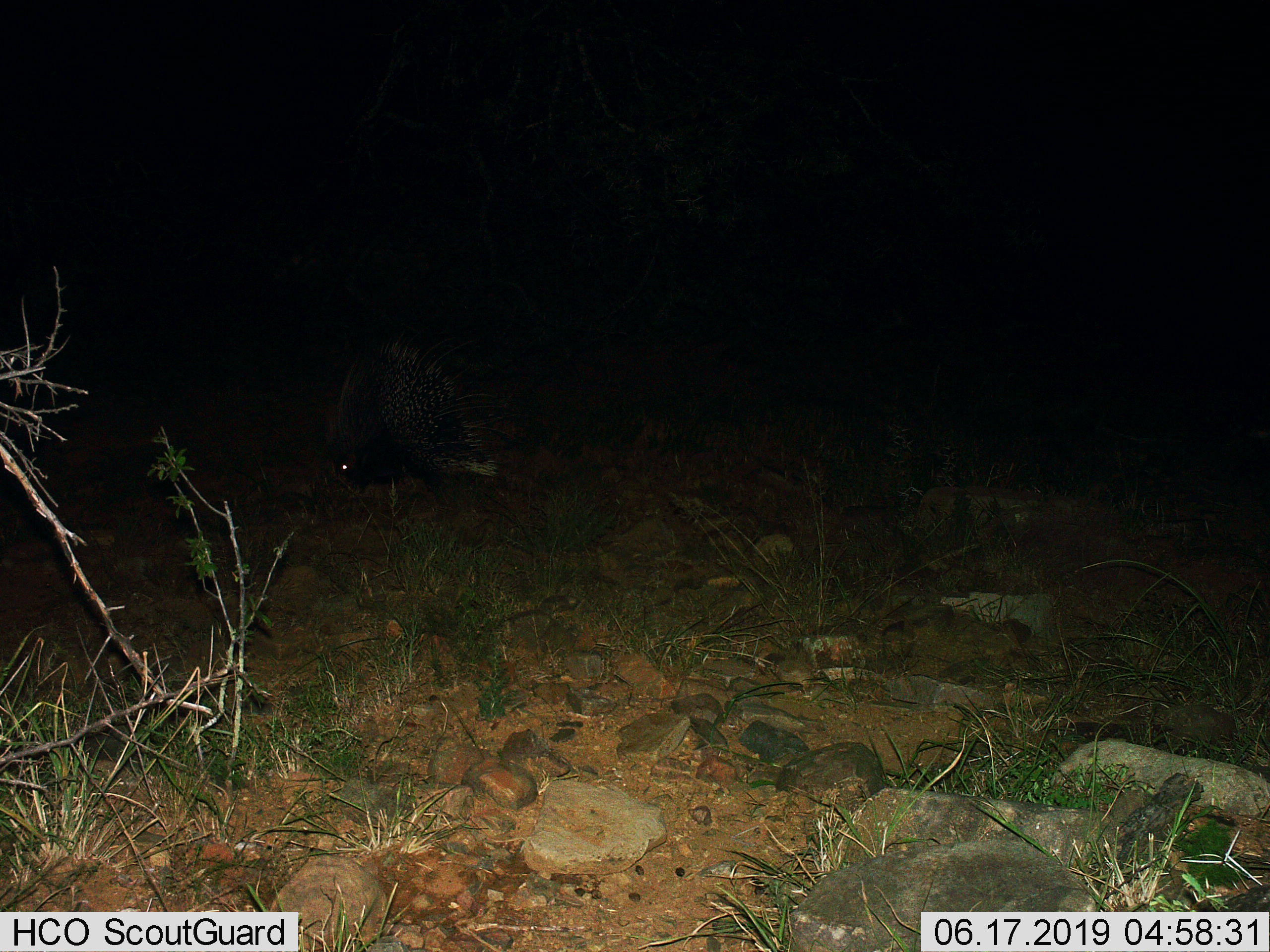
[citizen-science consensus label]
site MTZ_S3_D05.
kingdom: Animalia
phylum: Chordata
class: Mammalia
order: Rodentia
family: Hystricidae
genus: Hystrix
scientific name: Hystrix cristata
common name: crested porcupine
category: porcupine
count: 1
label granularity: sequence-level